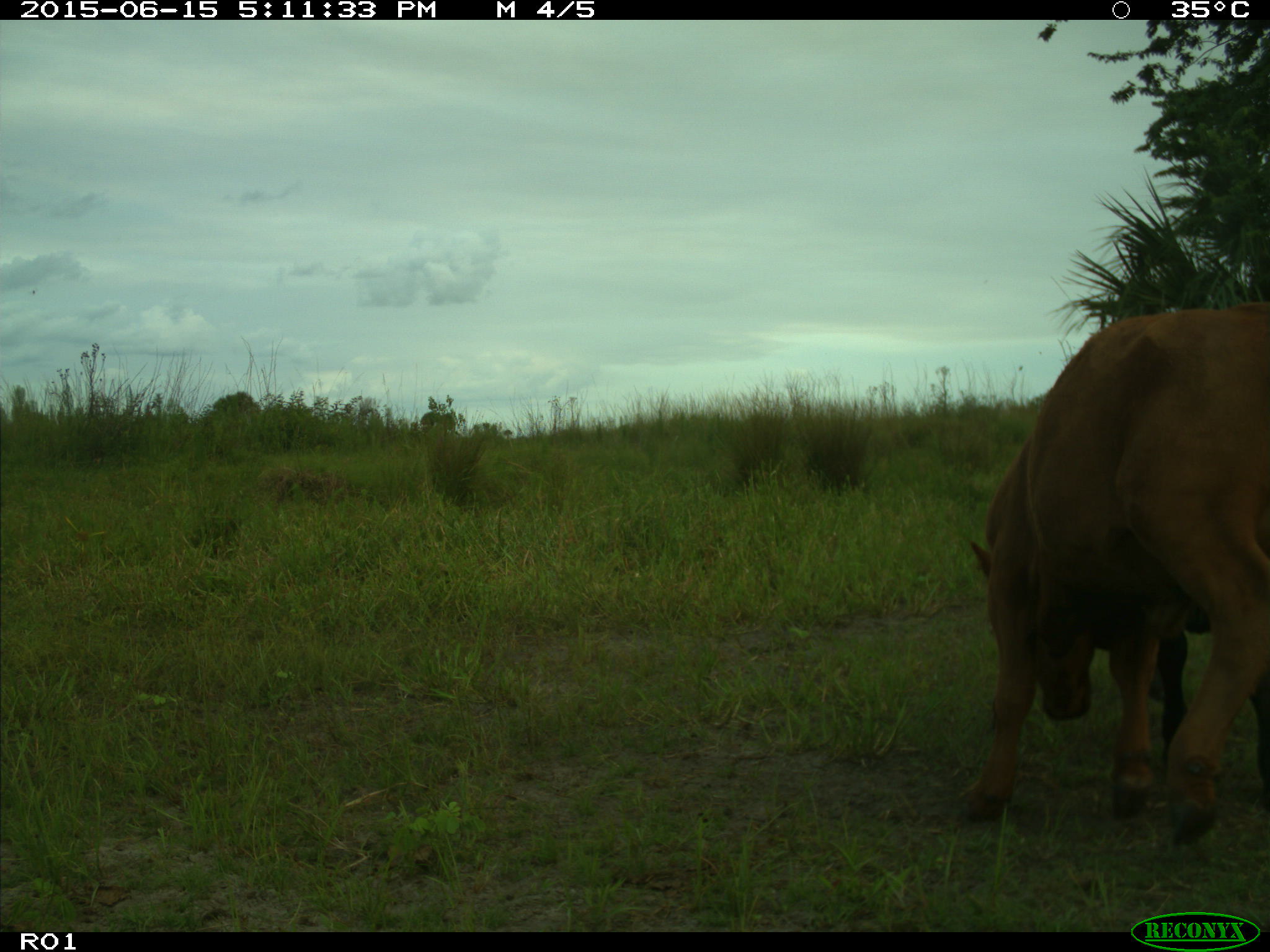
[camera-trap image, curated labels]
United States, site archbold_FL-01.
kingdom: Animalia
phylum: Chordata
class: Mammalia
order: Artiodactyla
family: Bovidae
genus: Bos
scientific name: Bos taurus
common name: domestic cow